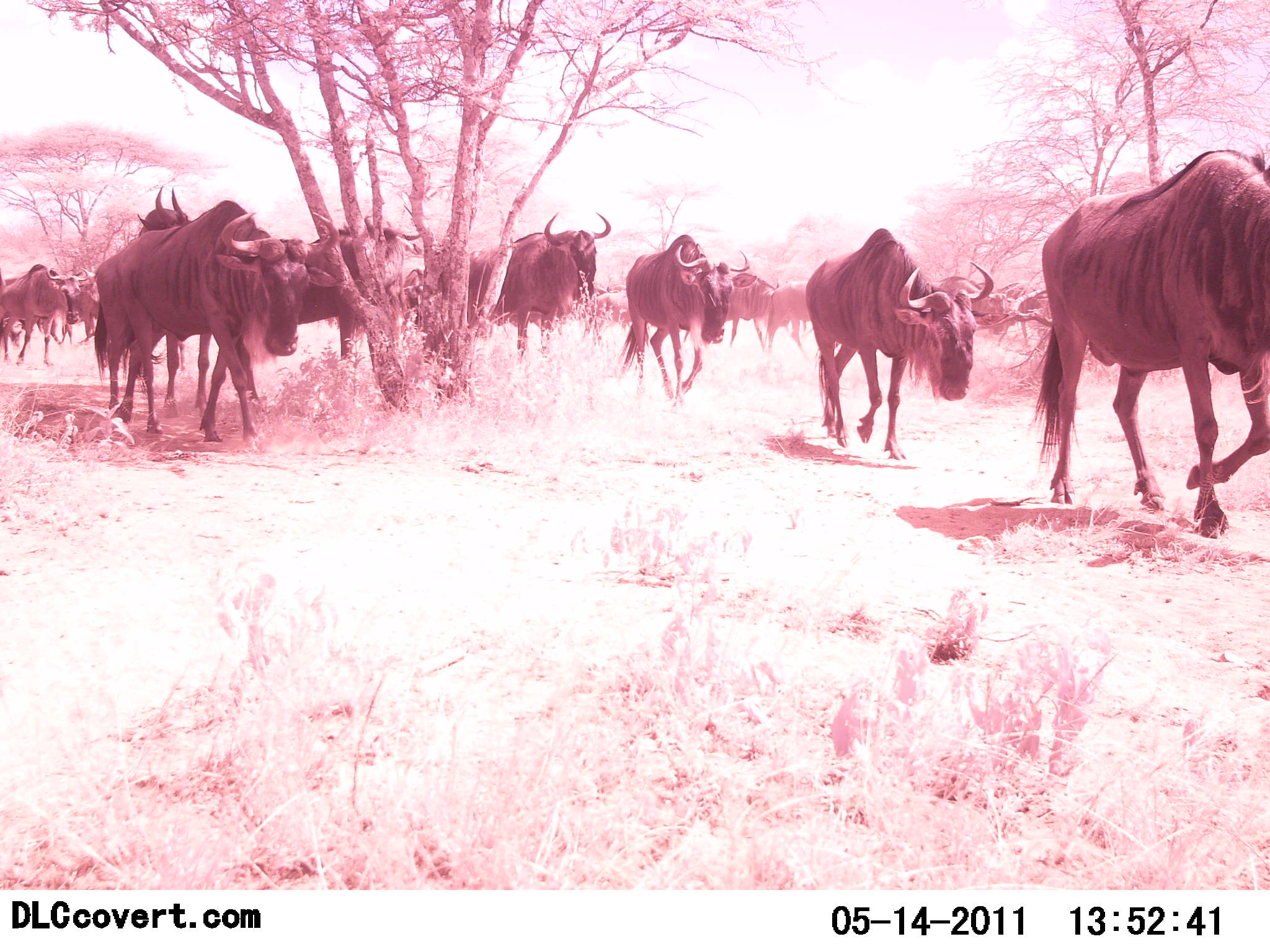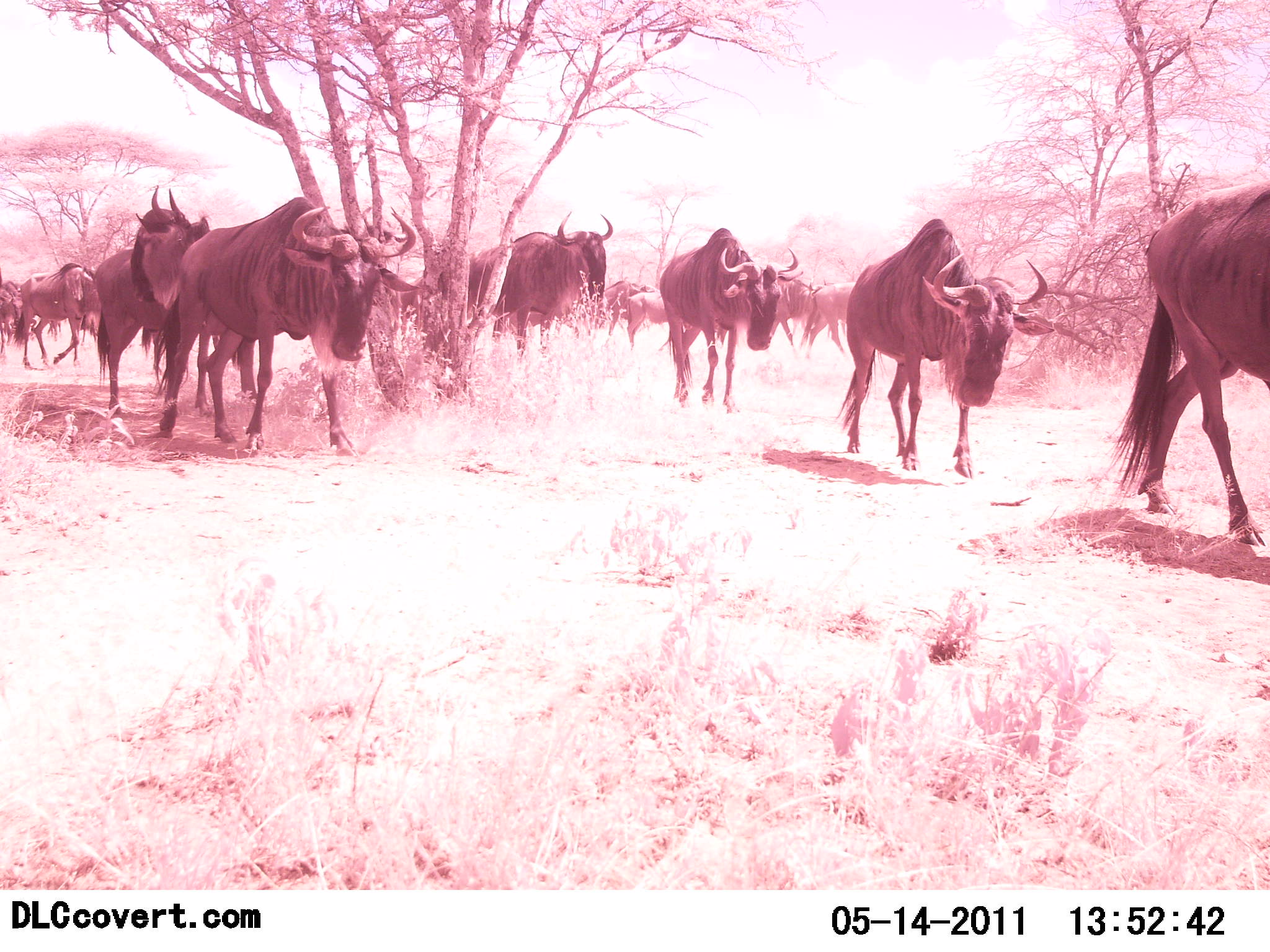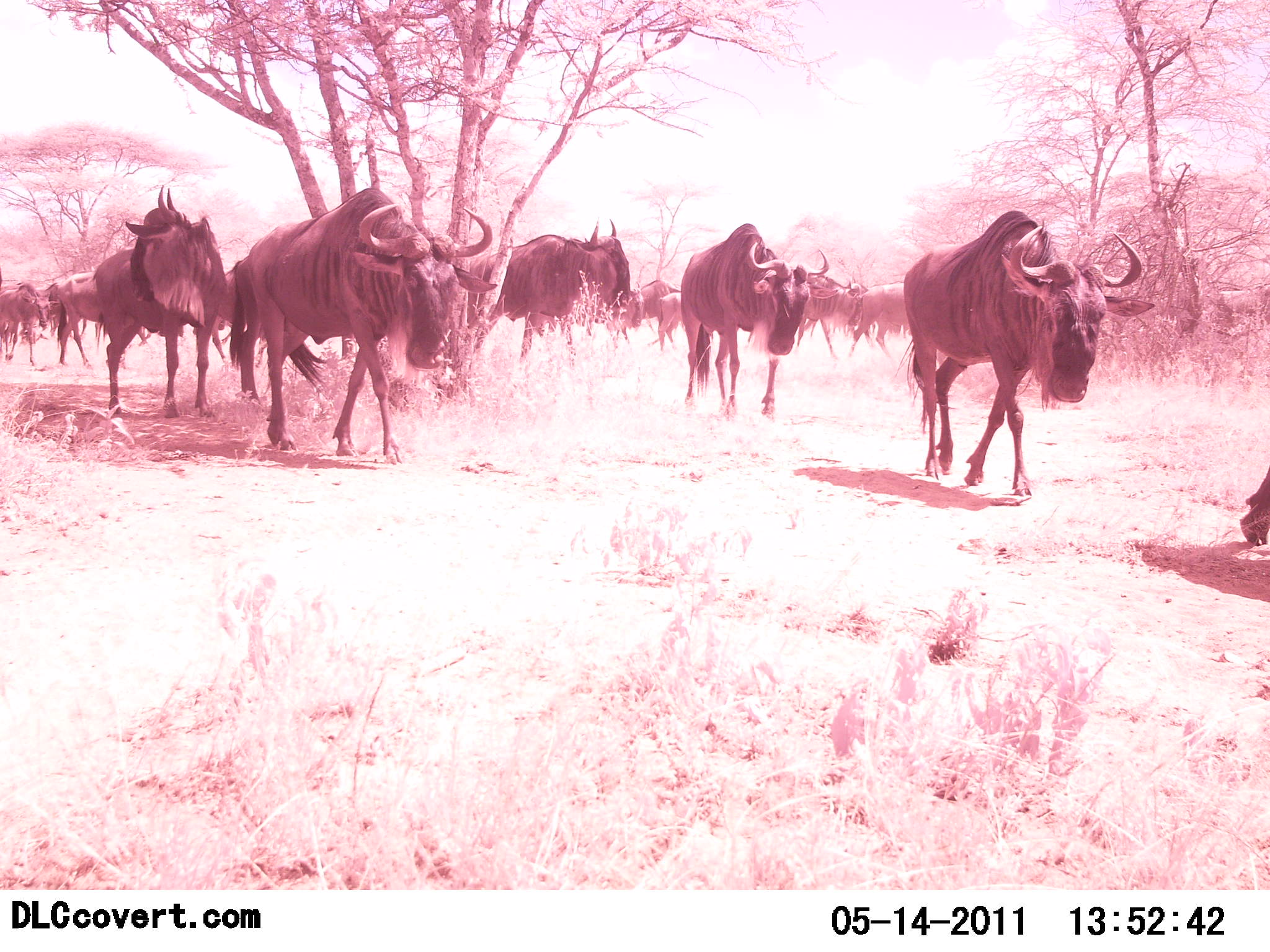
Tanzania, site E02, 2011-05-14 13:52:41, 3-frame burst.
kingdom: Animalia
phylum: Chordata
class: Mammalia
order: Artiodactyla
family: Bovidae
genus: Connochaetes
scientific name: Connochaetes taurinus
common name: blue wildebeest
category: wildebeest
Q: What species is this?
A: Wildebeest (blue wildebeest) (Connochaetes taurinus).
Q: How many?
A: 11-50.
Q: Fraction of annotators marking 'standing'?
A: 8%.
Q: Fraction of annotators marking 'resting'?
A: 0%.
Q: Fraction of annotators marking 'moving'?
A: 100%.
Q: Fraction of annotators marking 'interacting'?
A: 0%.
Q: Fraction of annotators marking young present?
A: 0%.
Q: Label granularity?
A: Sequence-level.